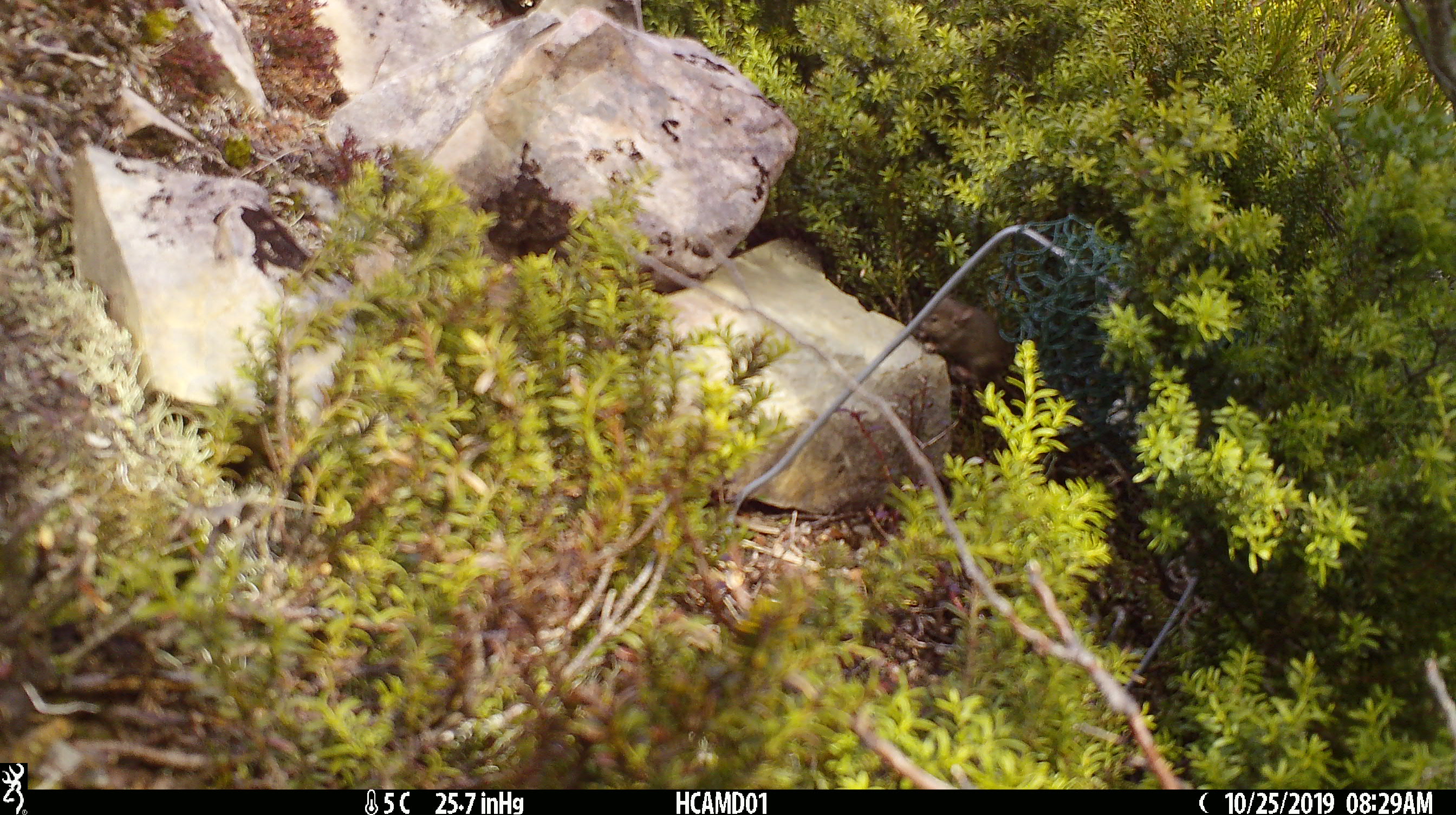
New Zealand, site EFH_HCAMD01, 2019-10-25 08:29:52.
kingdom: Animalia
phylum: Chordata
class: Mammalia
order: Rodentia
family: Muridae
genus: Mus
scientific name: Mus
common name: mouse